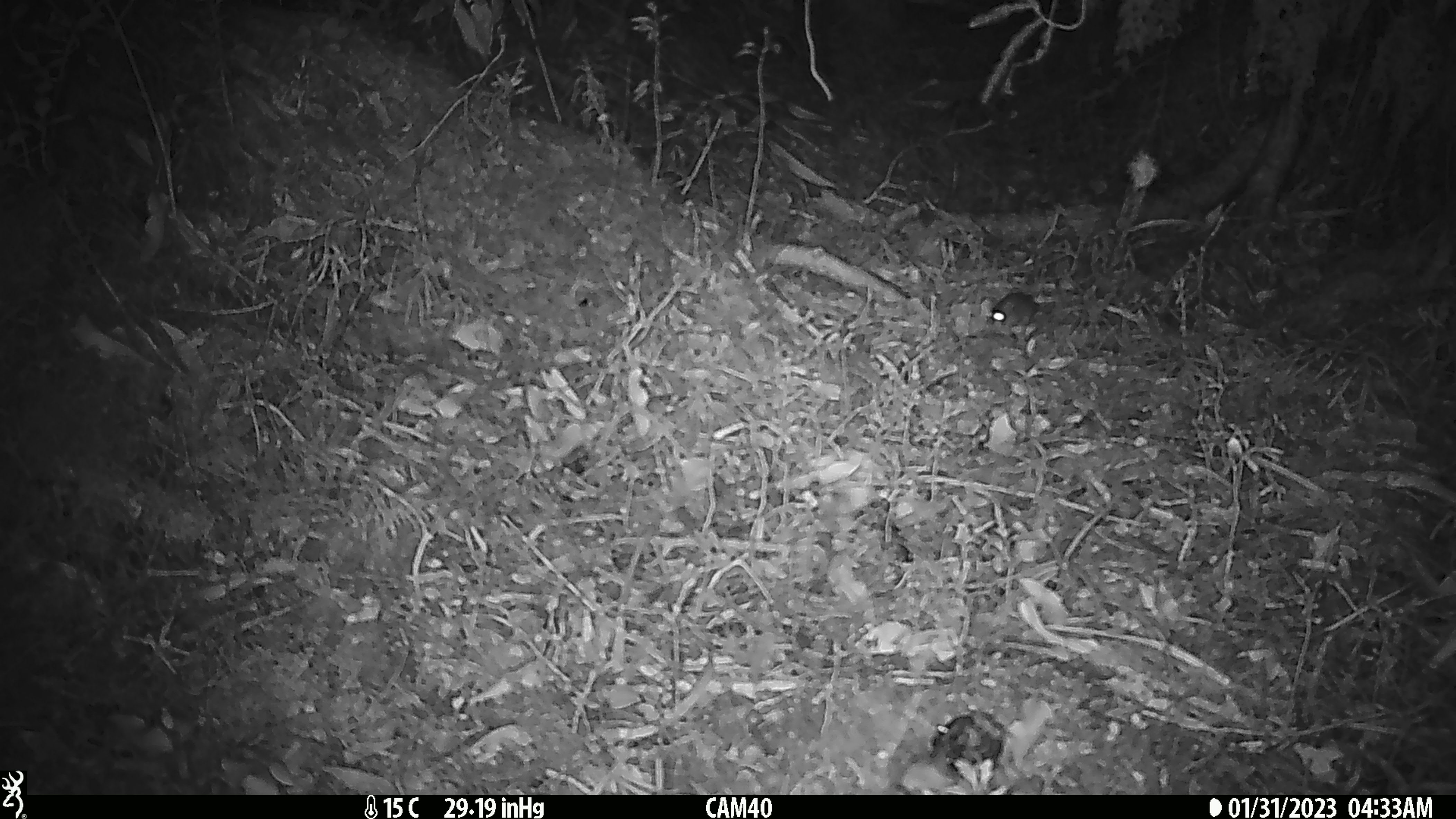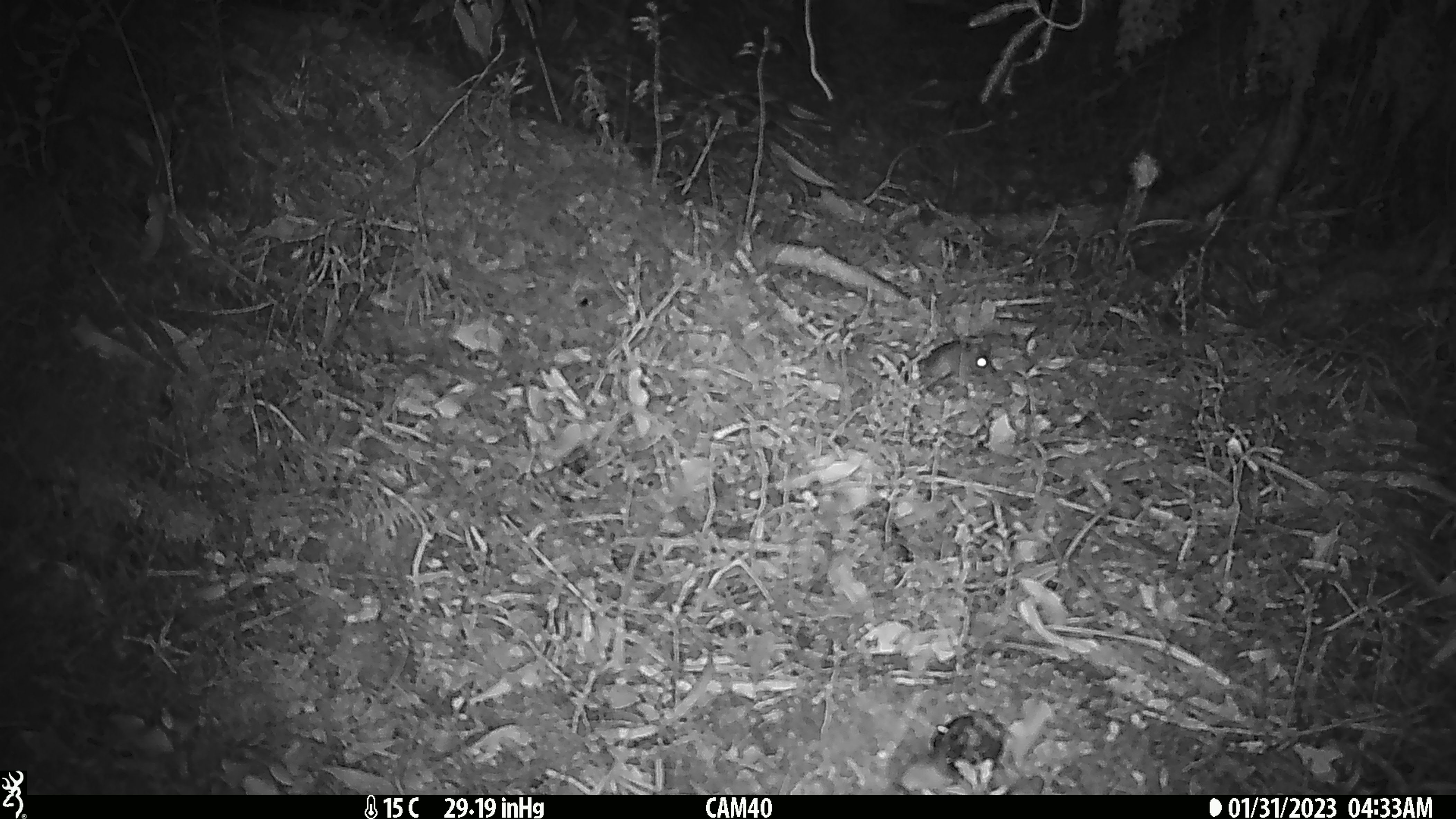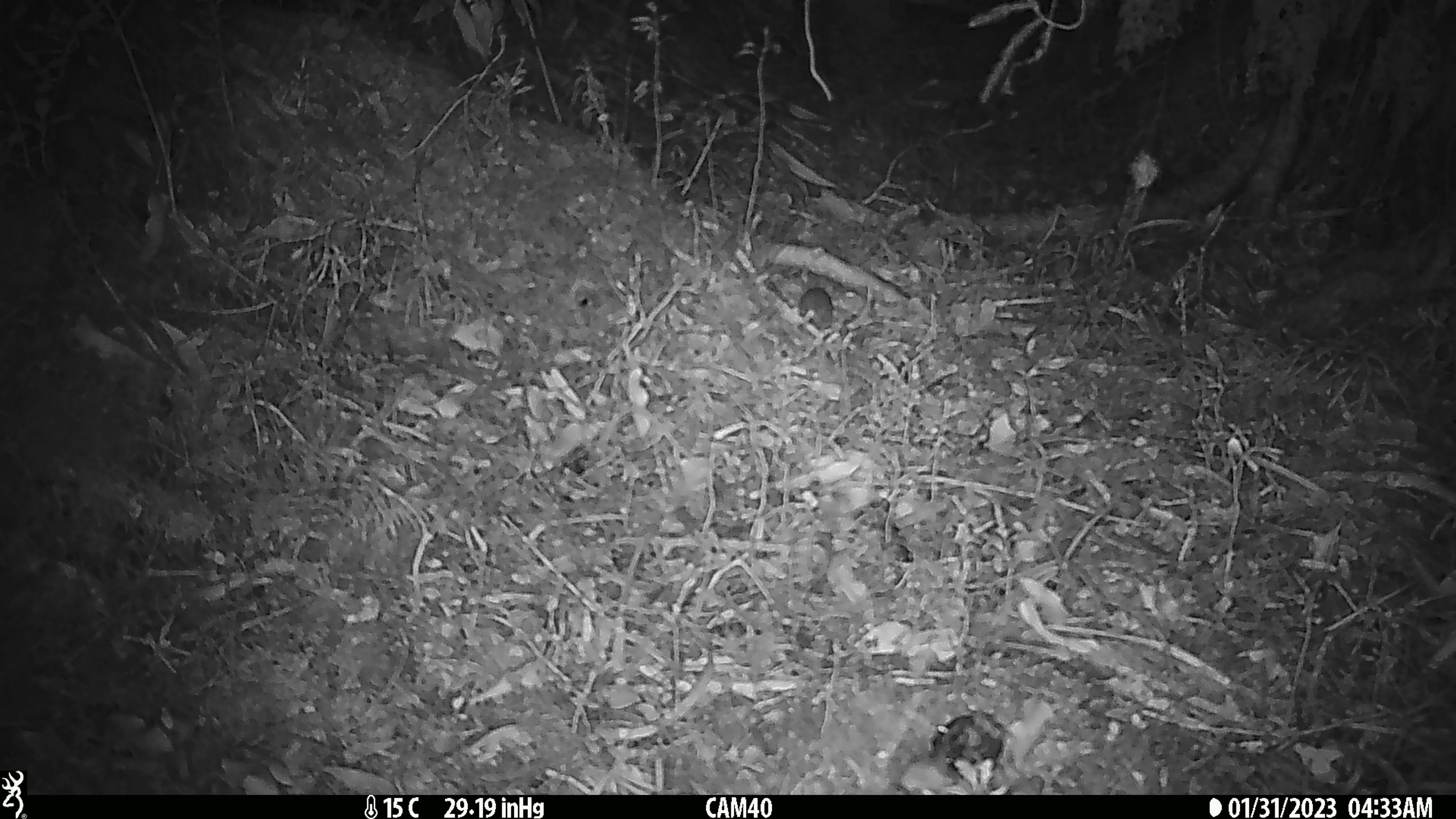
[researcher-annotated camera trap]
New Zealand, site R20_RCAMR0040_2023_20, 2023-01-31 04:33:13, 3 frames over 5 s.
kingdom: Animalia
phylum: Chordata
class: Mammalia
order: Rodentia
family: Muridae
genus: Mus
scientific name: Mus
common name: mouse